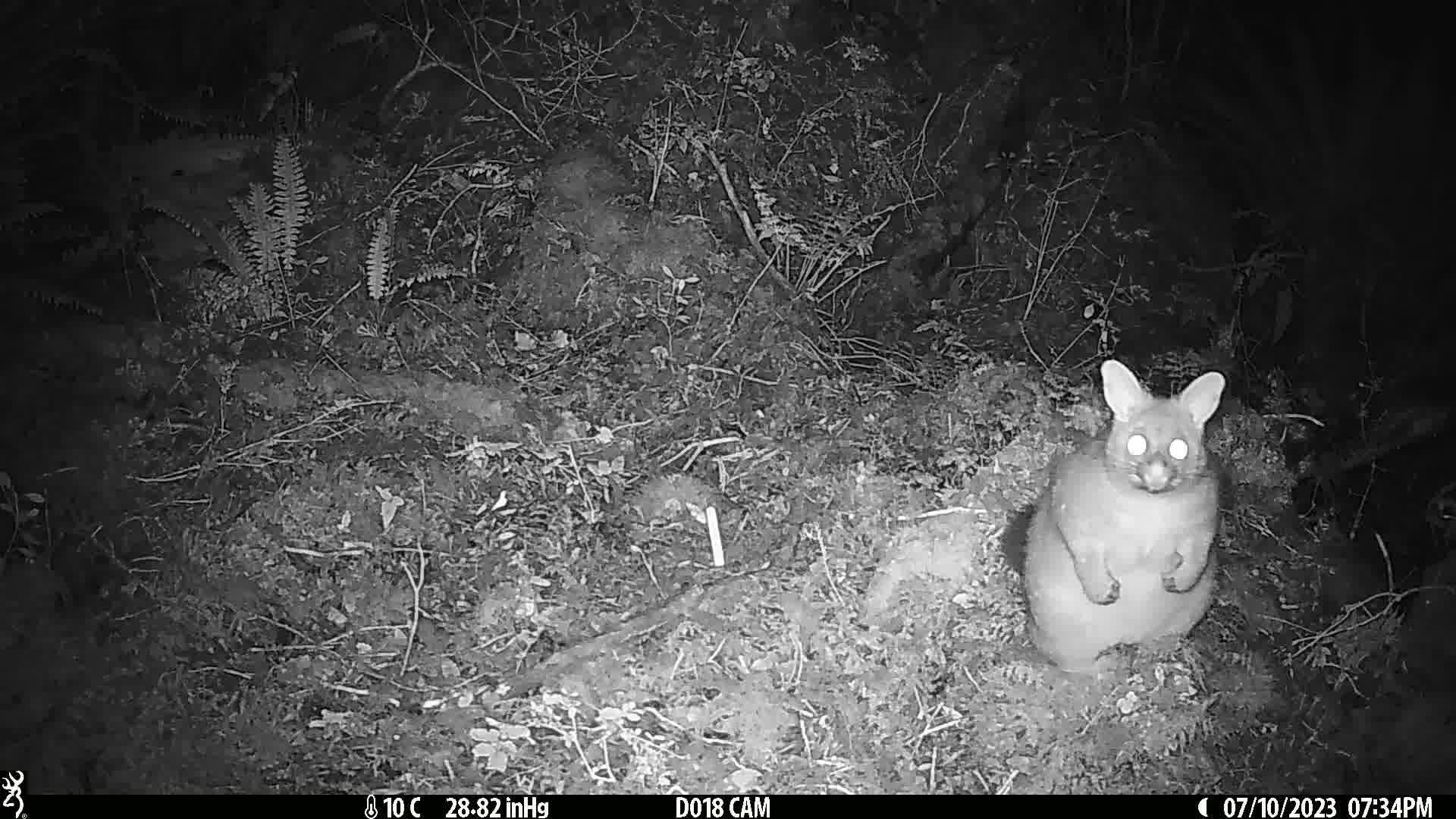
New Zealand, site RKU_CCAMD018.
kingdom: Animalia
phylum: Chordata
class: Mammalia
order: Diprotodontia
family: Phalangeridae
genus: Trichosurus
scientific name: Trichosurus vulpecula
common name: common brushtail possum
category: possum